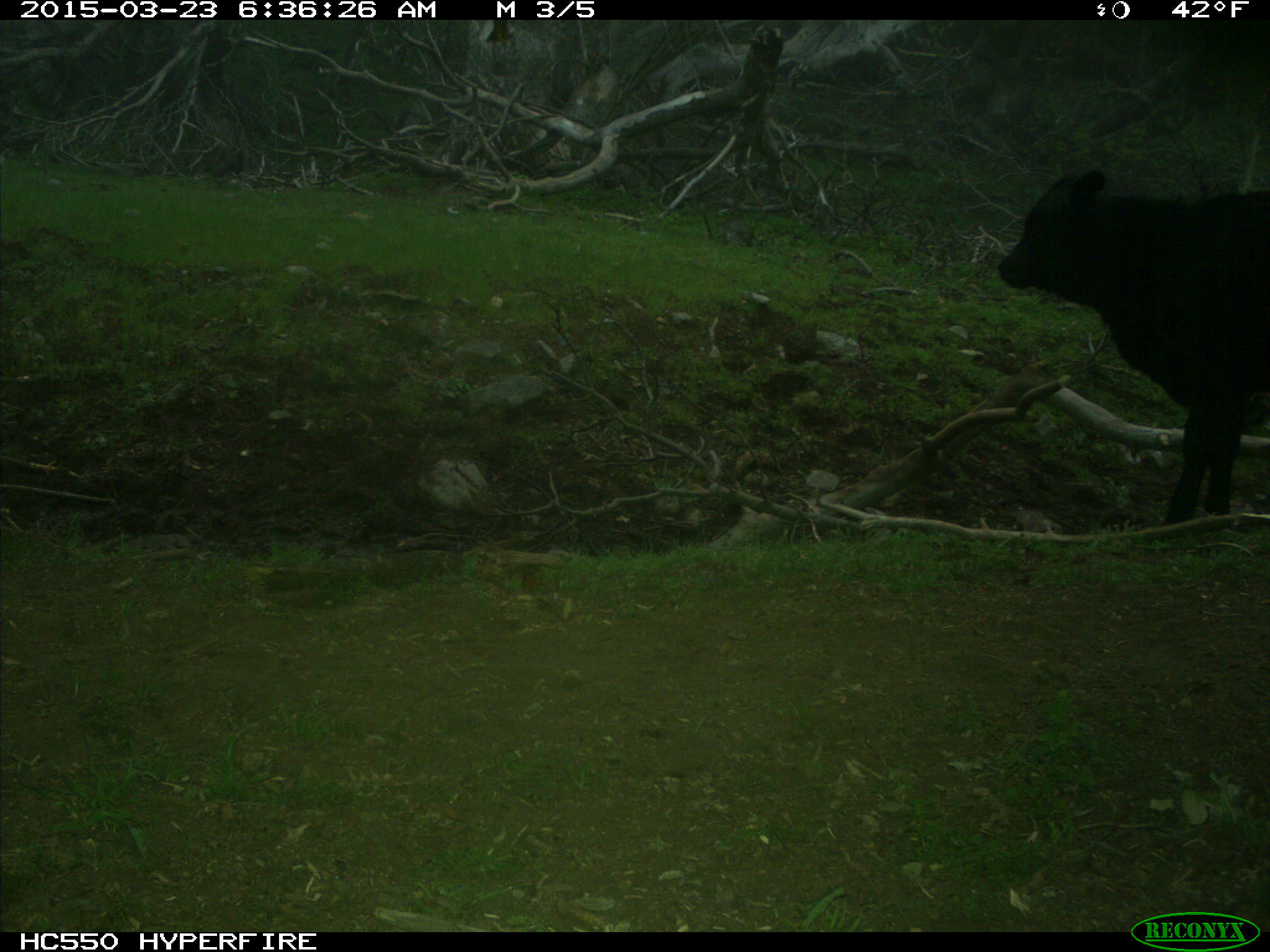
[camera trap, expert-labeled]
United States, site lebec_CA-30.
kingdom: Animalia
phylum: Chordata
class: Mammalia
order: Artiodactyla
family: Bovidae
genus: Bos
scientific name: Bos taurus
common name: domestic cow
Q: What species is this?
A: Bos taurus (domestic cow).